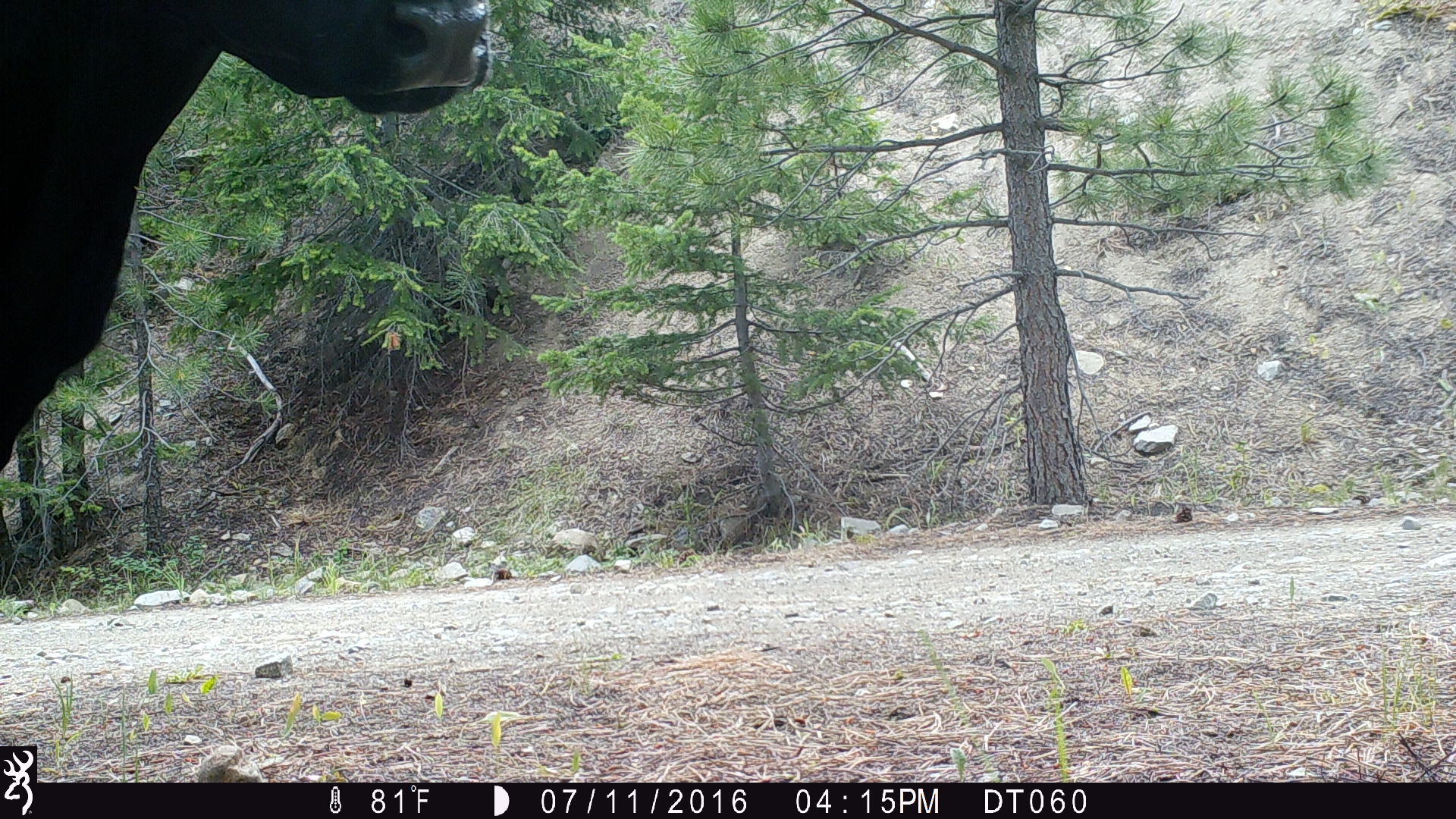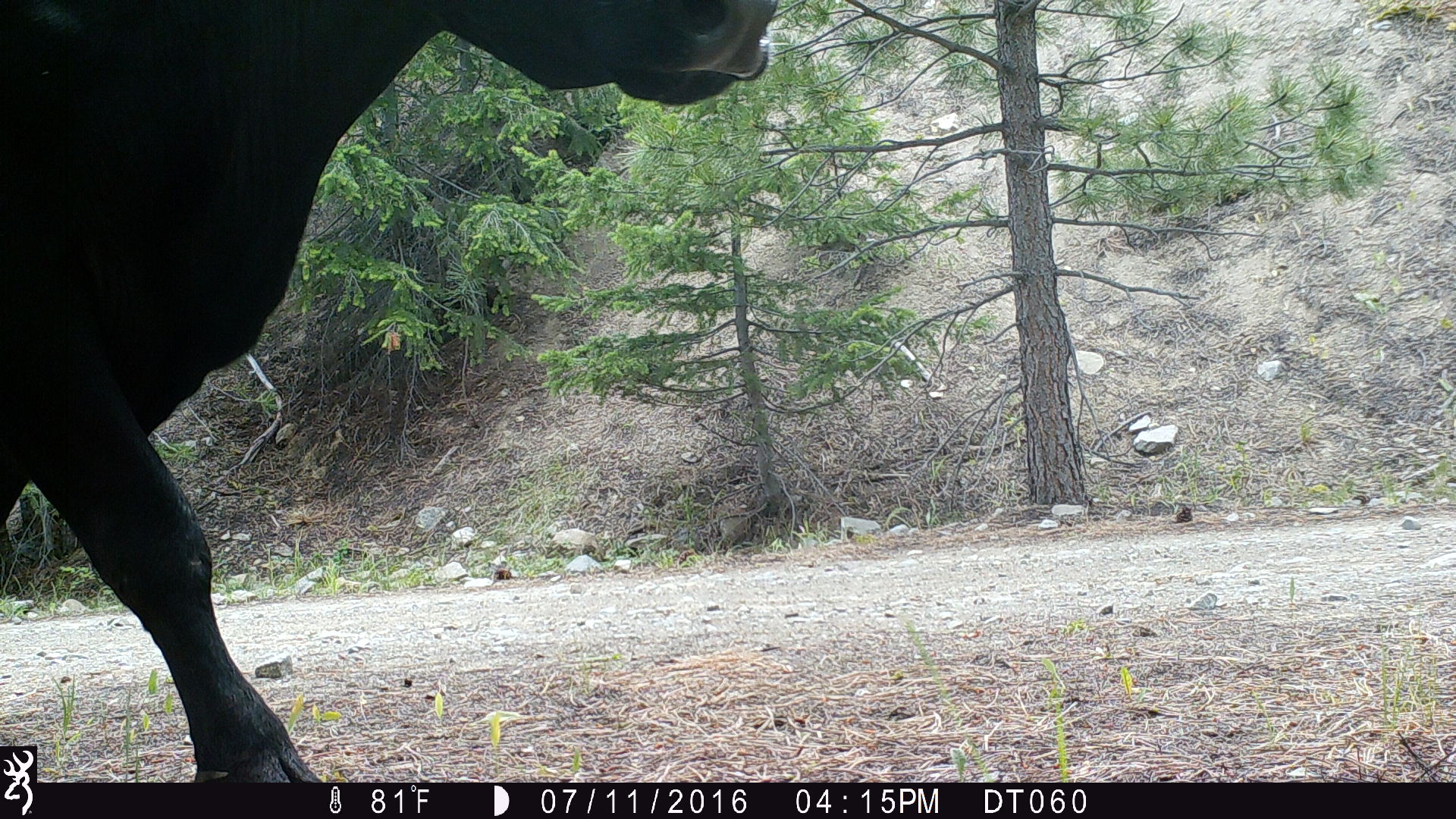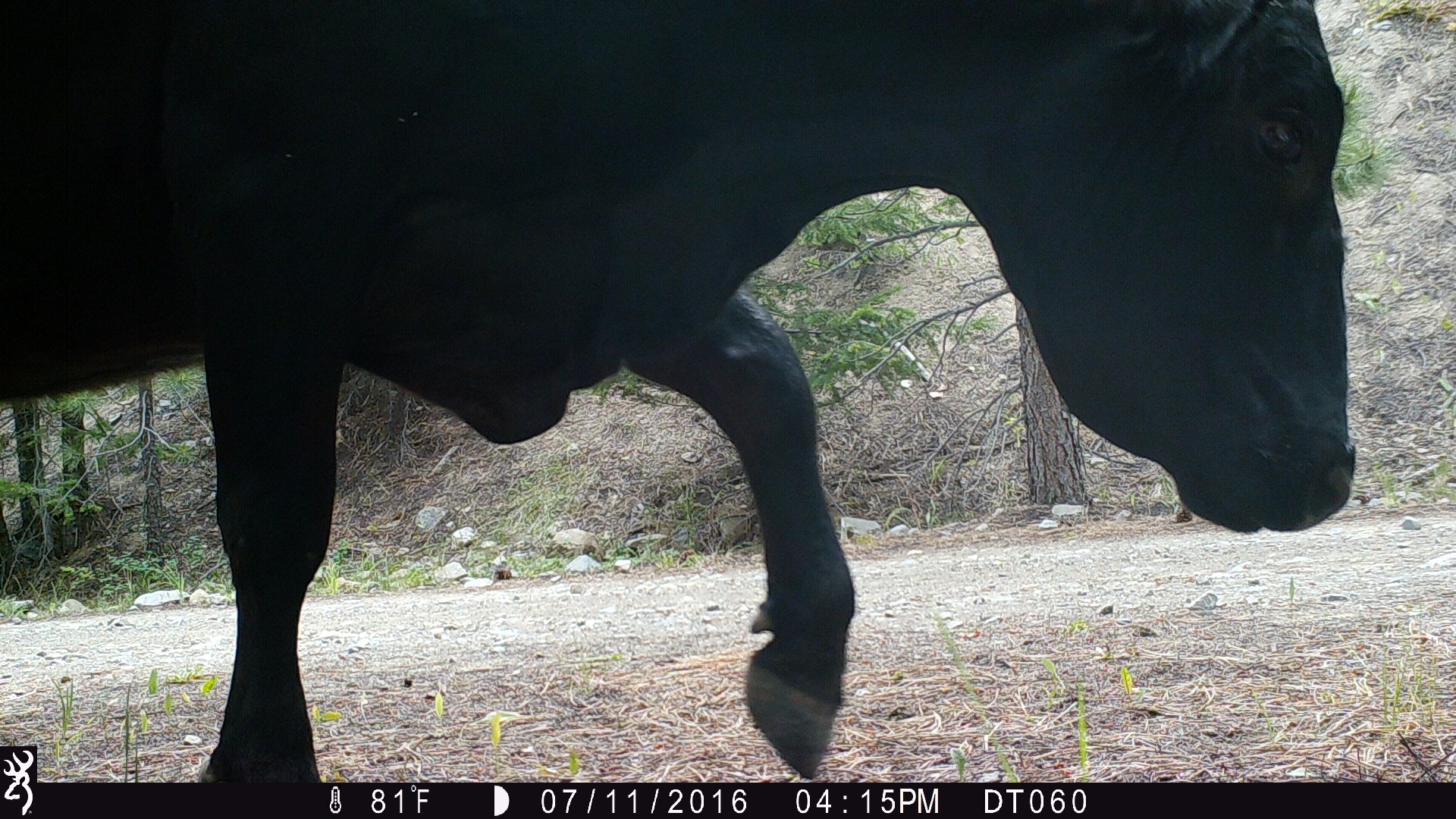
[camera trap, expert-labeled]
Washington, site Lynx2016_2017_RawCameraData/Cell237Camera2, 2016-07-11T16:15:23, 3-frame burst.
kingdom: Animalia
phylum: Chordata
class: Mammalia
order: Artiodactyla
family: Bovidae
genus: Bos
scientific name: Bos taurus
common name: domestic cattle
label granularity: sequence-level